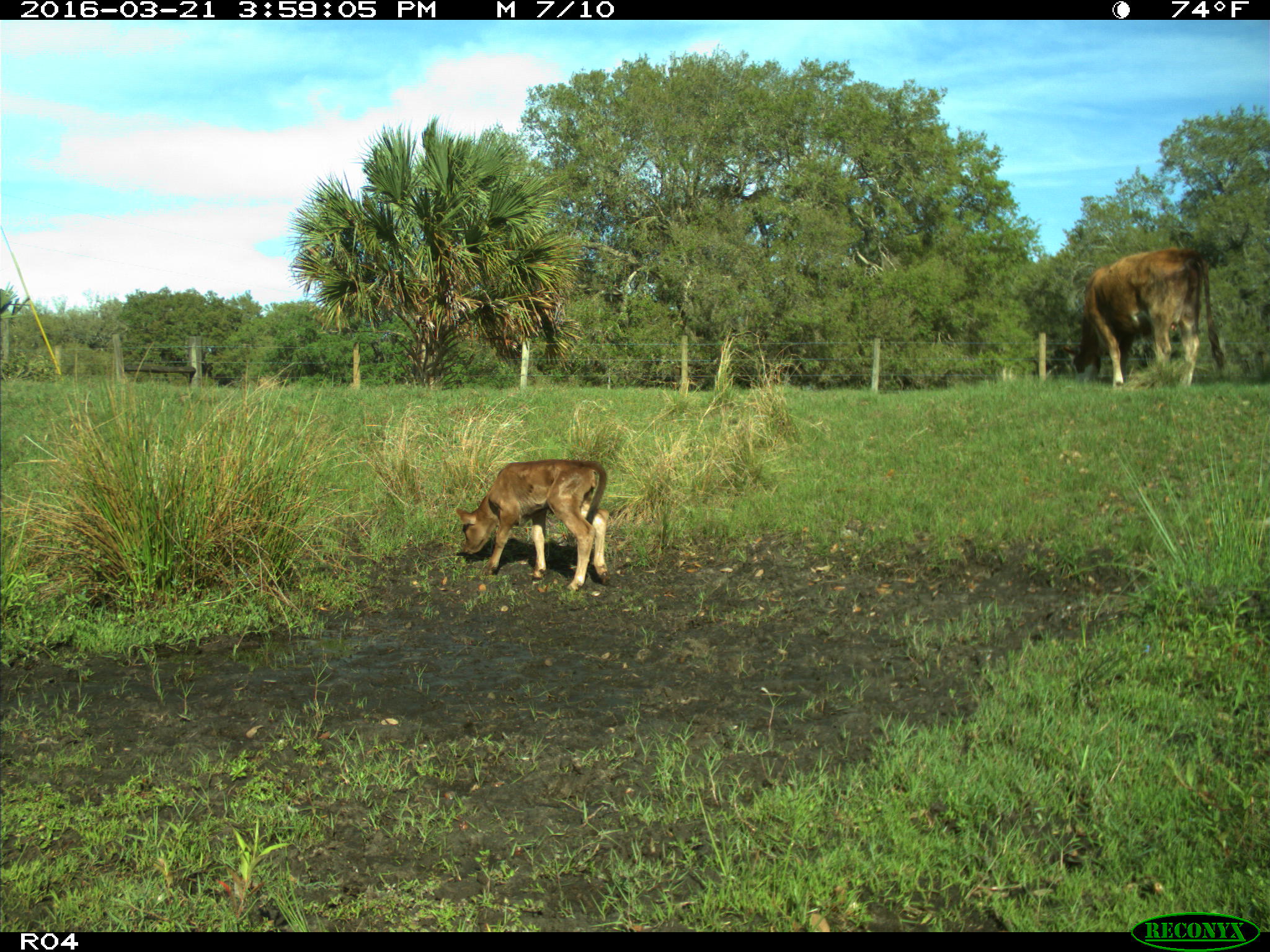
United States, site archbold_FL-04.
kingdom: Animalia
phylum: Chordata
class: Mammalia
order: Artiodactyla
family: Bovidae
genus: Bos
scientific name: Bos taurus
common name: domestic cow